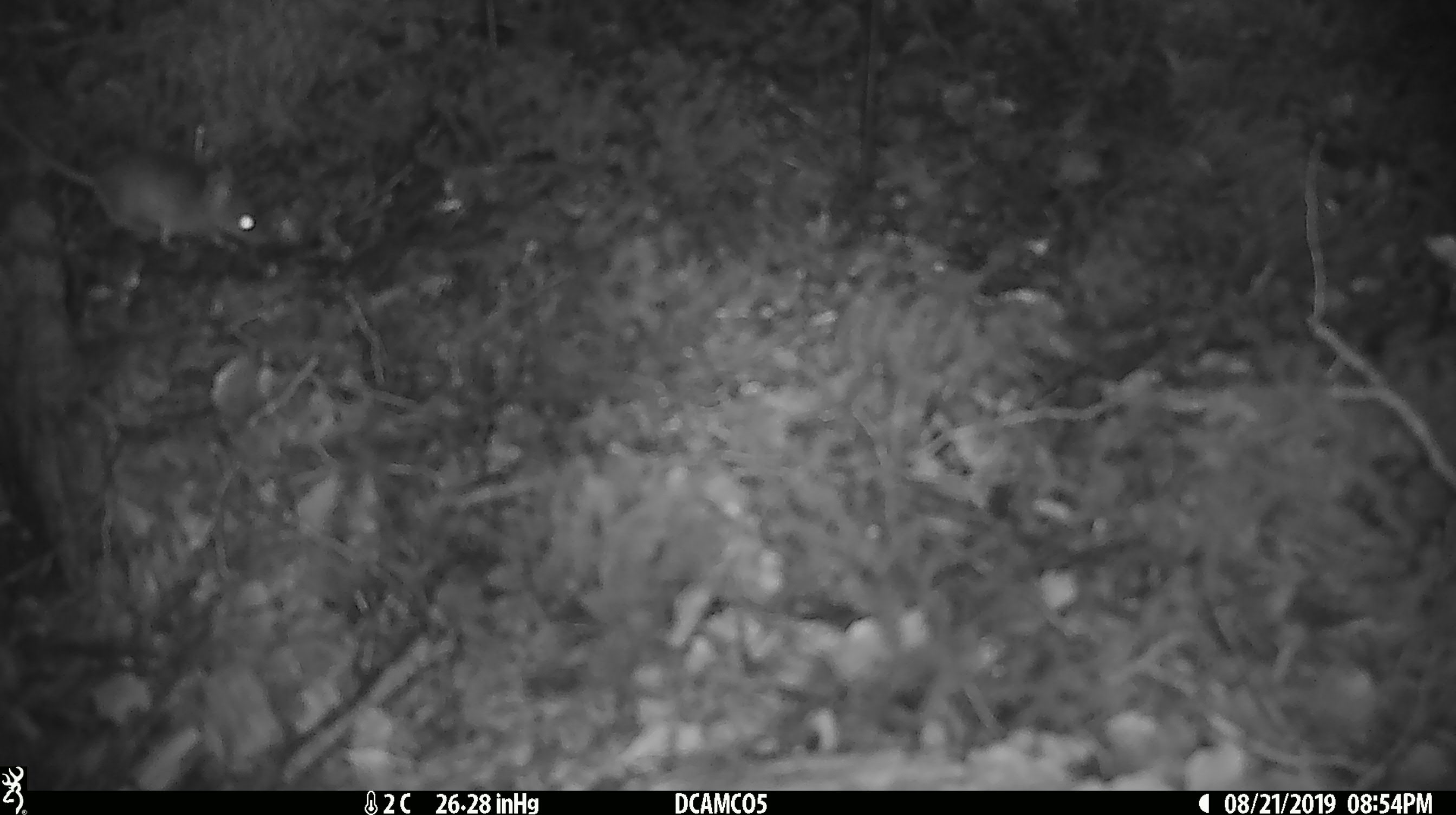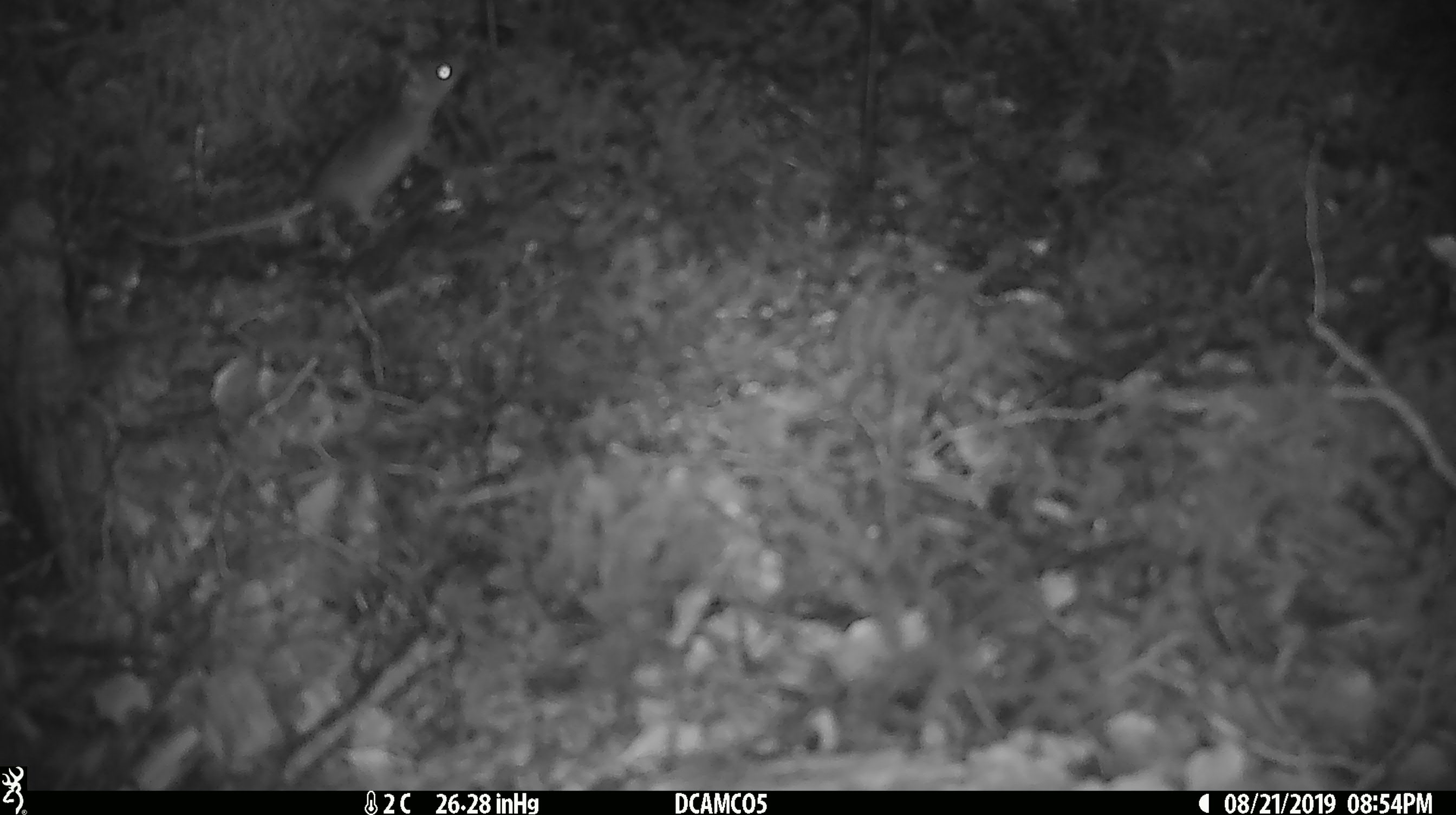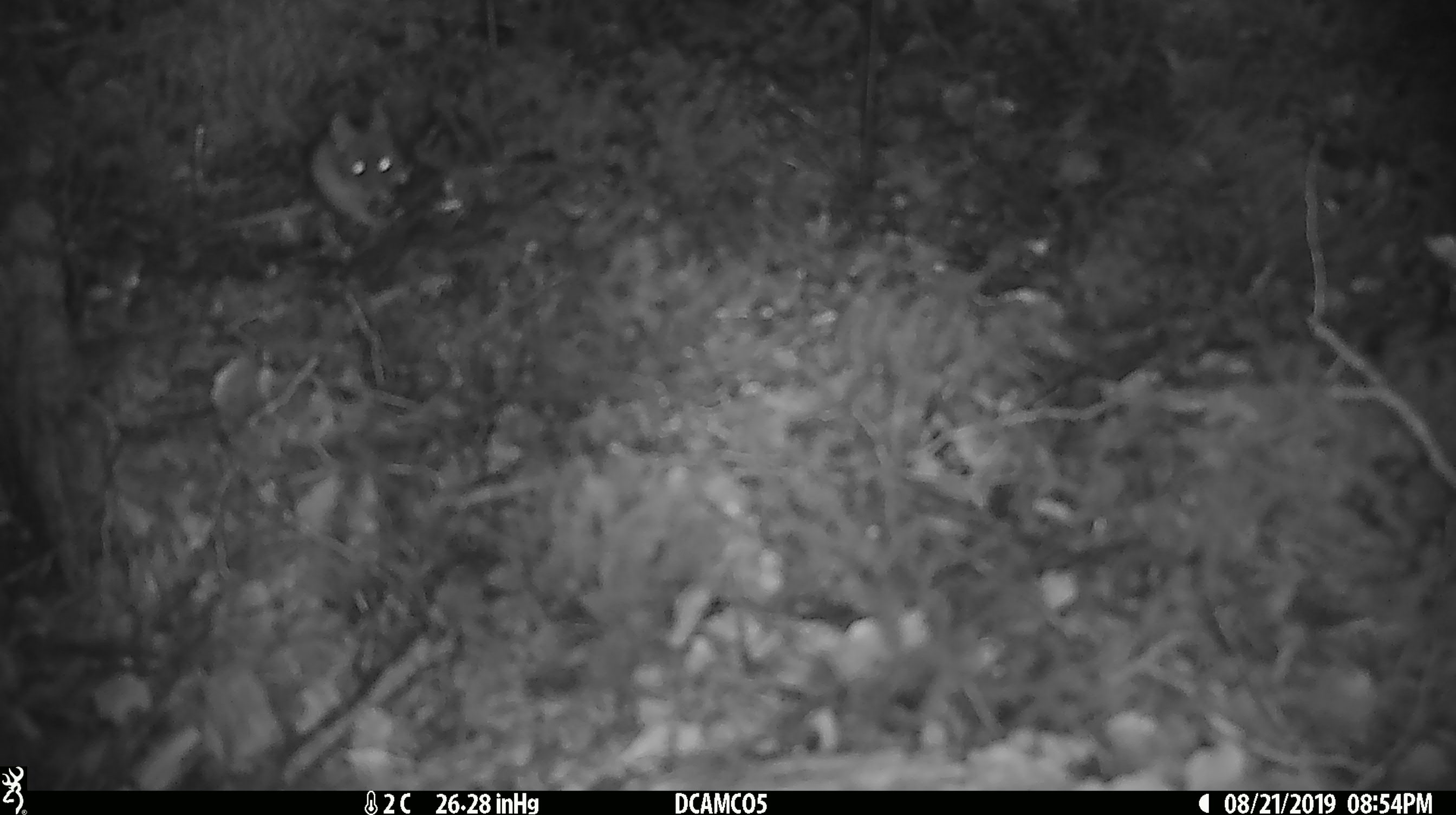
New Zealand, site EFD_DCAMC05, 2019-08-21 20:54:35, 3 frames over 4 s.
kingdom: Animalia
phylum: Chordata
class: Mammalia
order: Rodentia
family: Muridae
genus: Mus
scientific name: Mus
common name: mouse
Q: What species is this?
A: Mouse (Mus).